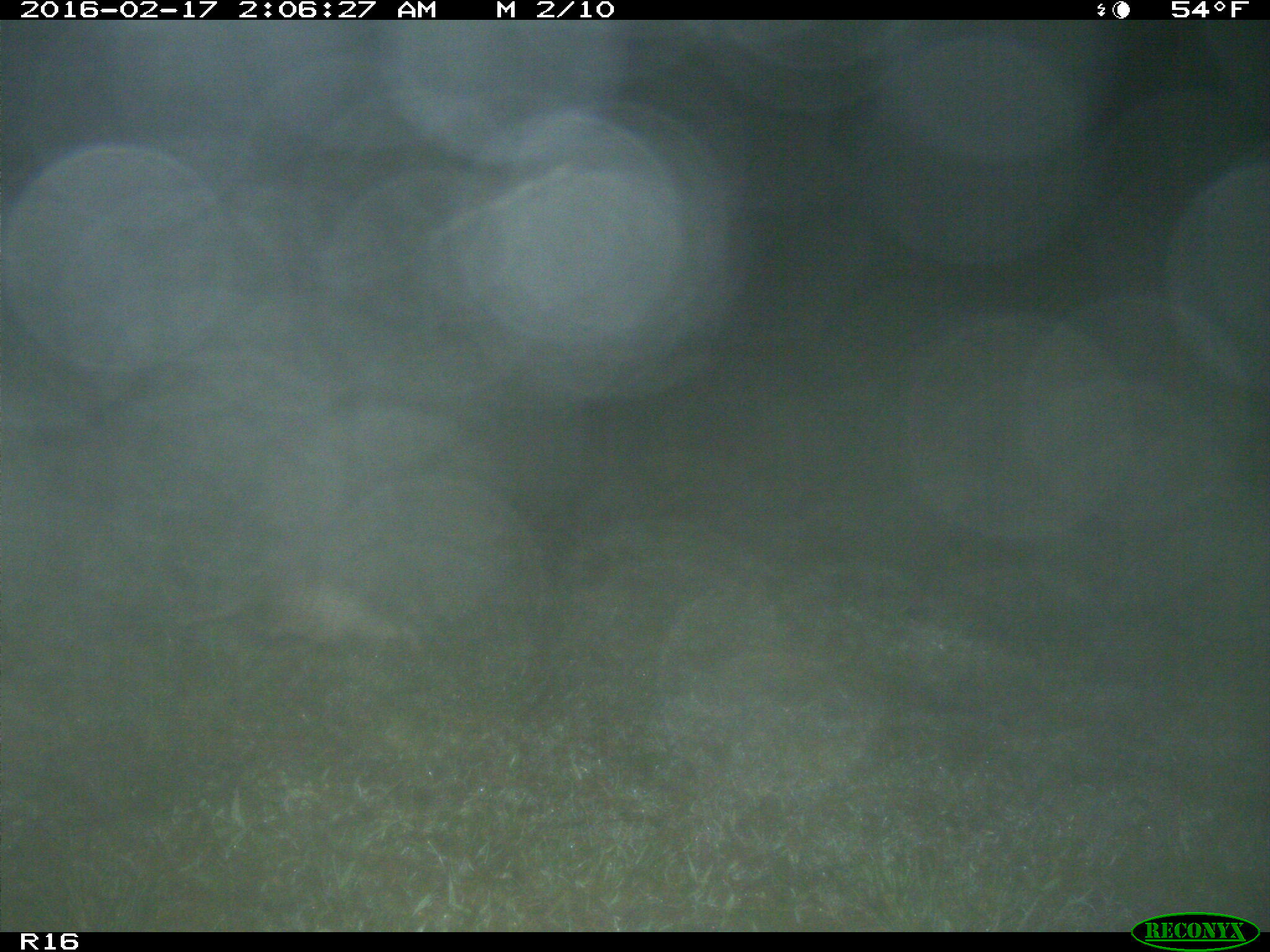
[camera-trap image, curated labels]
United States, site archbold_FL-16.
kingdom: Animalia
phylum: Chordata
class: Mammalia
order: Cingulata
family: Dasypodidae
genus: Dasypus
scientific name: Dasypus novemcinctus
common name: nine-banded armadillo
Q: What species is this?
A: Dasypus novemcinctus (nine-banded armadillo).